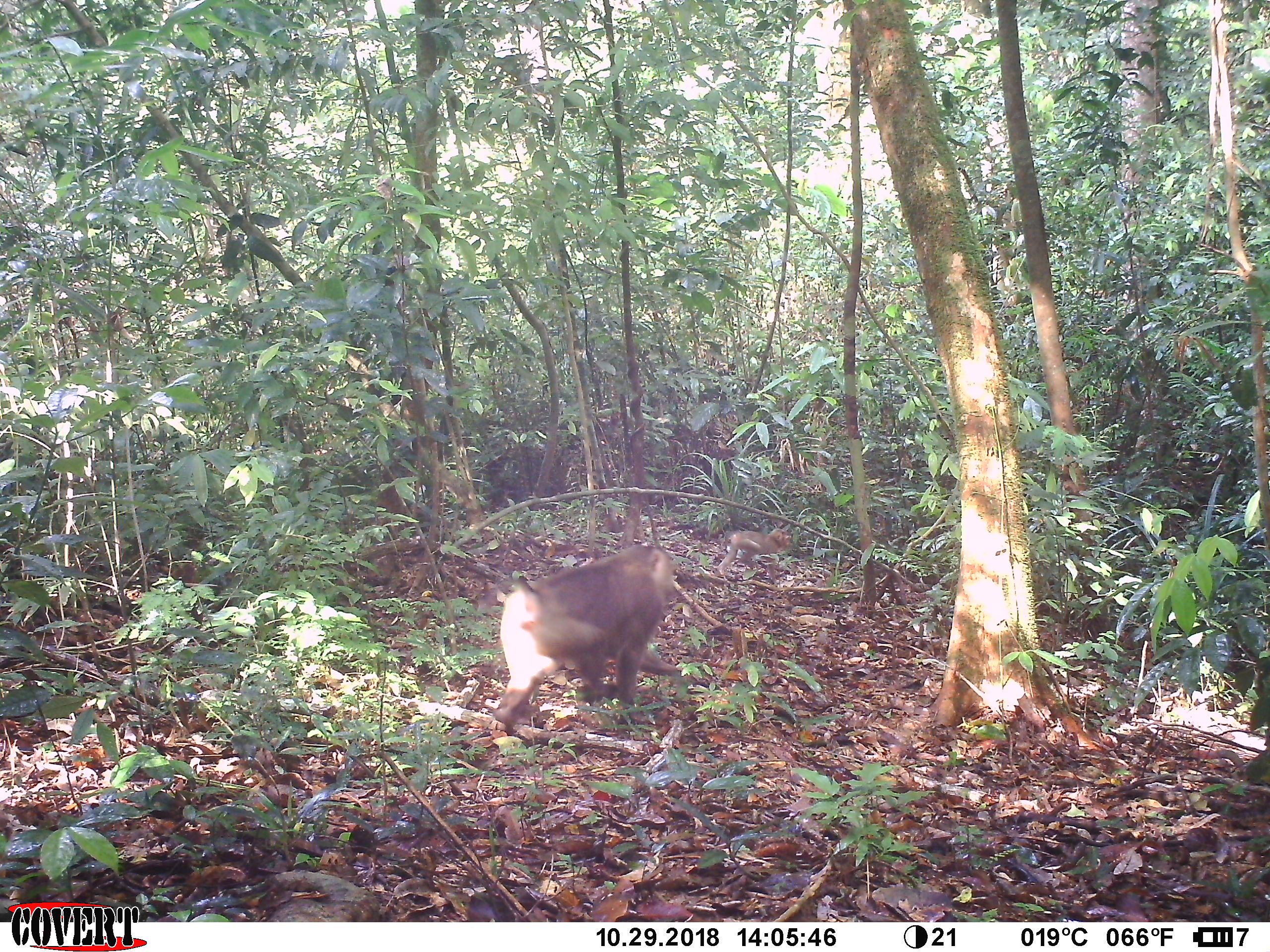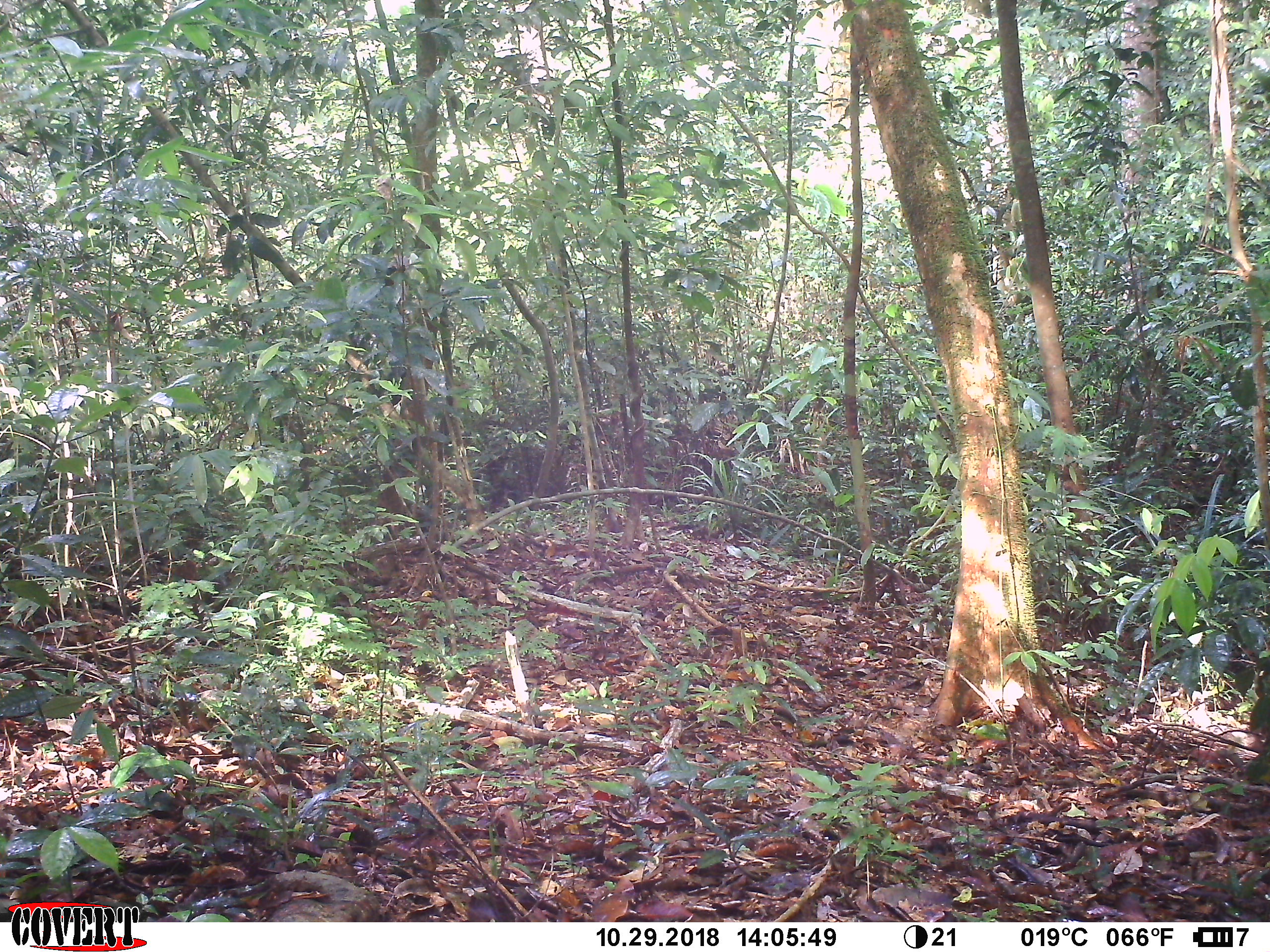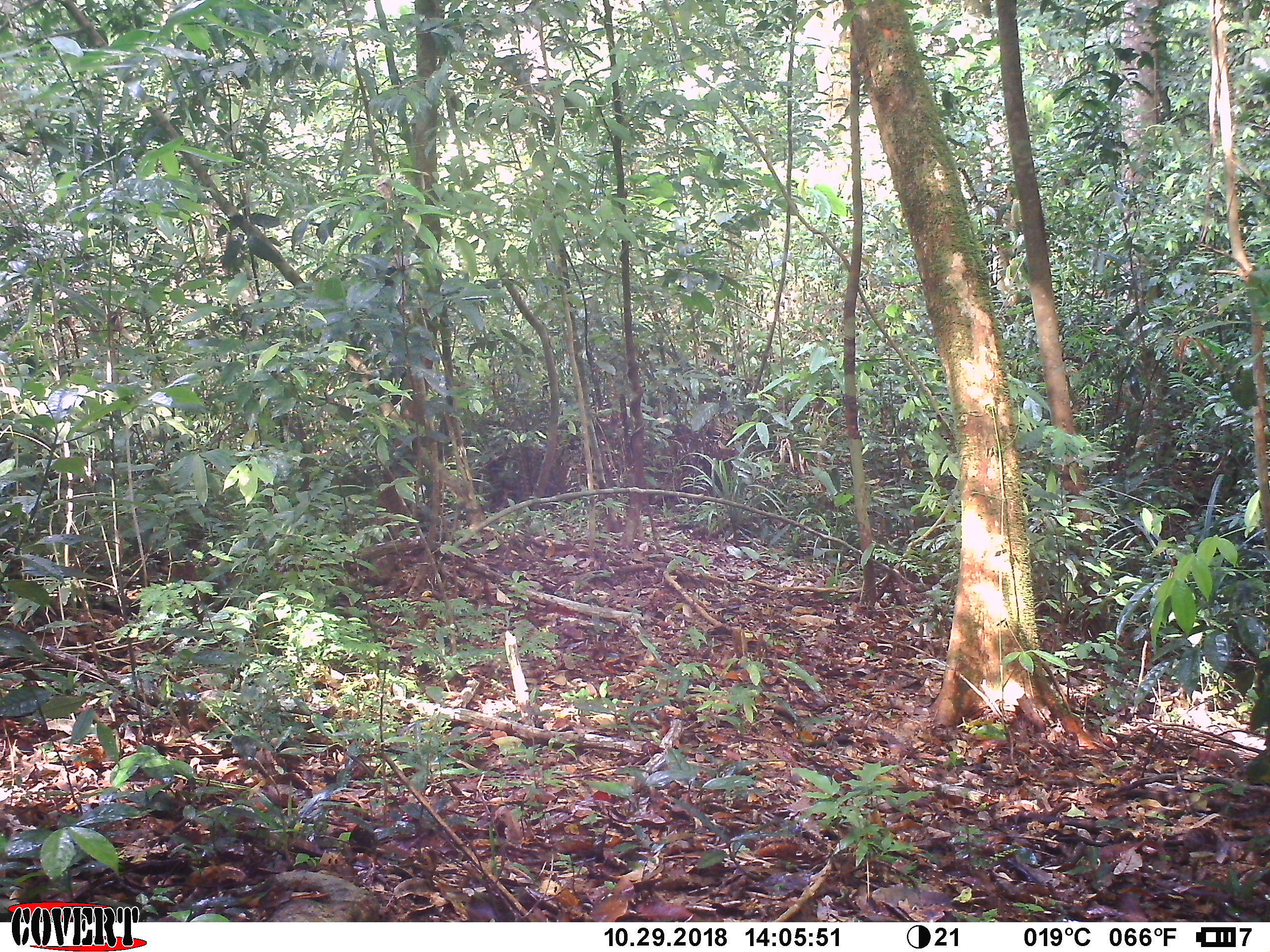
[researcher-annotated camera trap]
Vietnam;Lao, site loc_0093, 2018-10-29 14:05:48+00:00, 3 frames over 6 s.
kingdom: Animalia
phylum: Chordata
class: Mammalia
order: Primates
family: Cercopithecidae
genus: Macaca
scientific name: Macaca nemestrina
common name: pig-tailed macaque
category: pig tailed macaque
Pig tailed macaque (pig-tailed macaque) (Macaca nemestrina). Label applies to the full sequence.